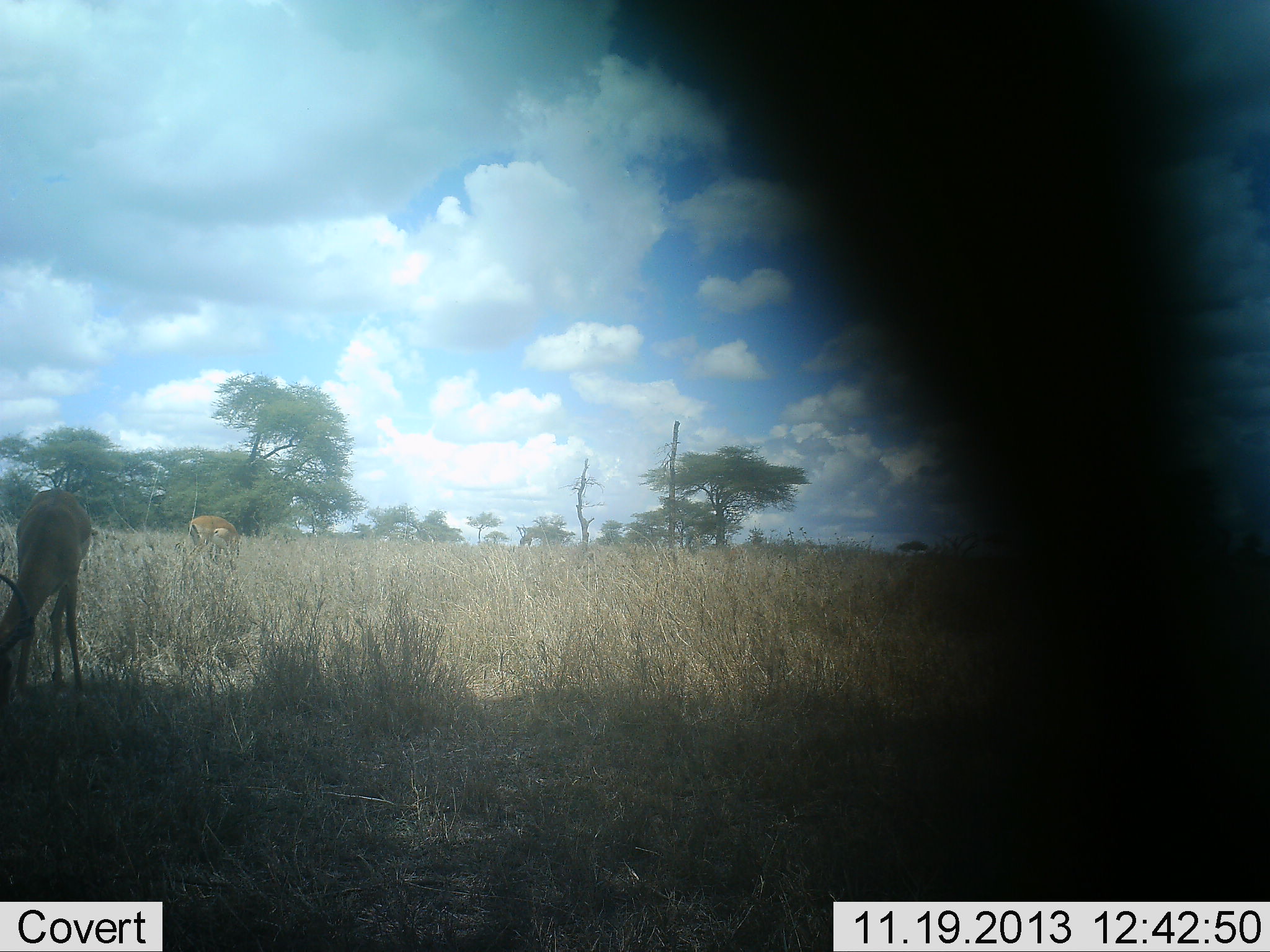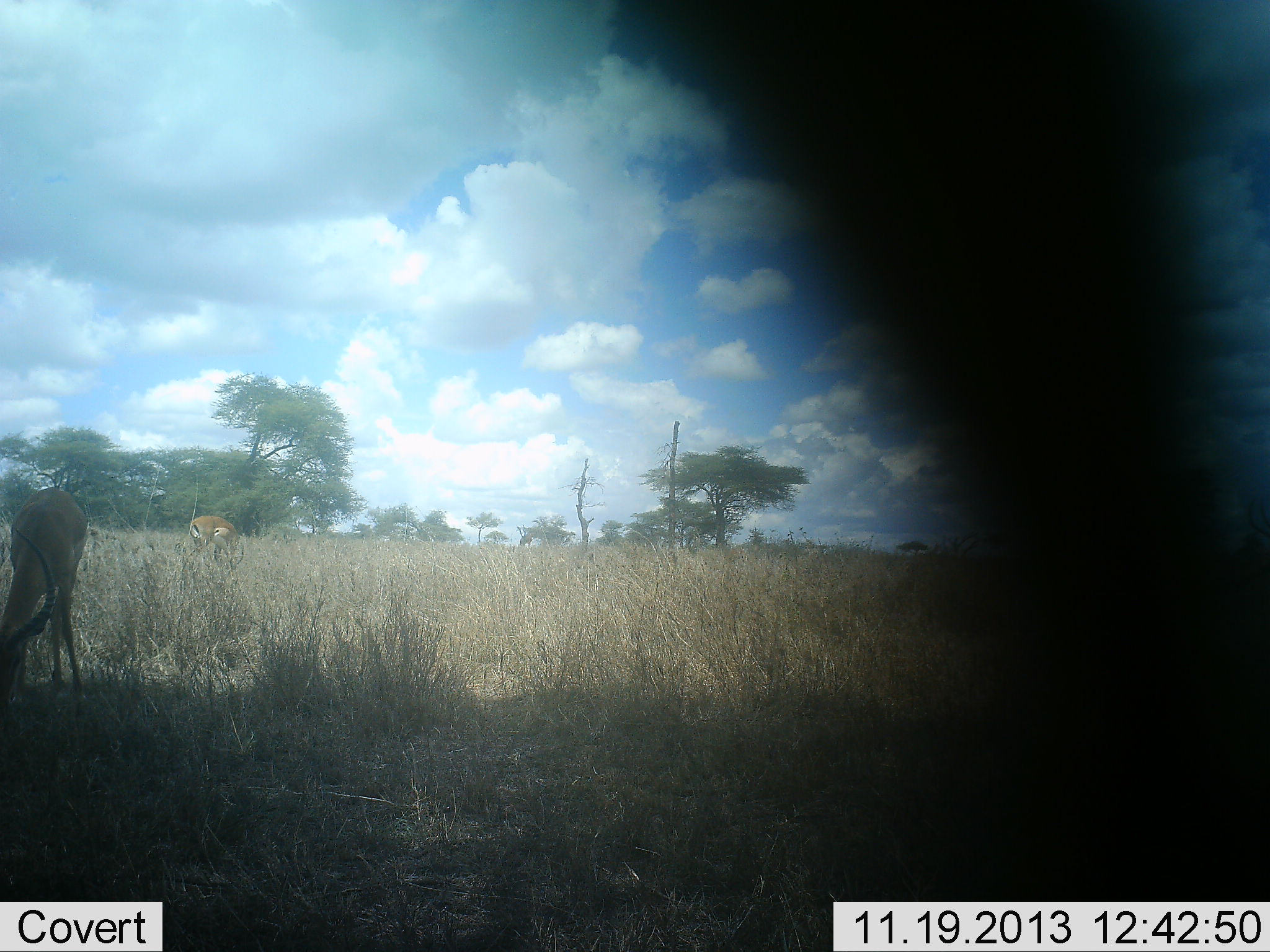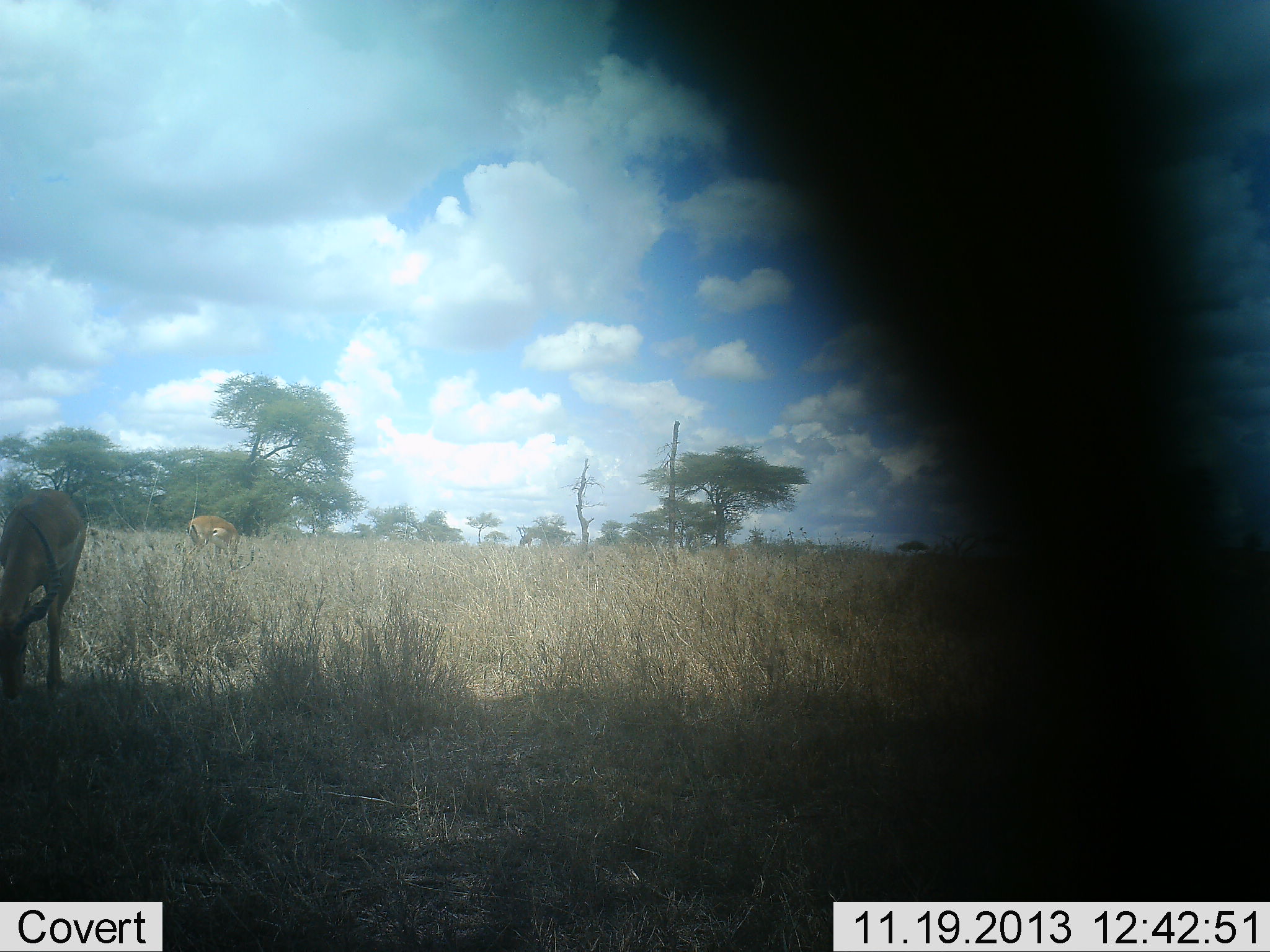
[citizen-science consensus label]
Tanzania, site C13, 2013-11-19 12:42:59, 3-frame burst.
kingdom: Animalia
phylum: Chordata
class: Mammalia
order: Artiodactyla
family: Bovidae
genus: Eudorcas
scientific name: Eudorcas thomsonii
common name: thomson's gazelle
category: gazellethomsons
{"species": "gazellethomsons (thomson's gazelle) (Eudorcas thomsonii)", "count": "2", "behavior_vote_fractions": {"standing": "25%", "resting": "12%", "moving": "0%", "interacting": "0%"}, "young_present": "0%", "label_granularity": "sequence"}